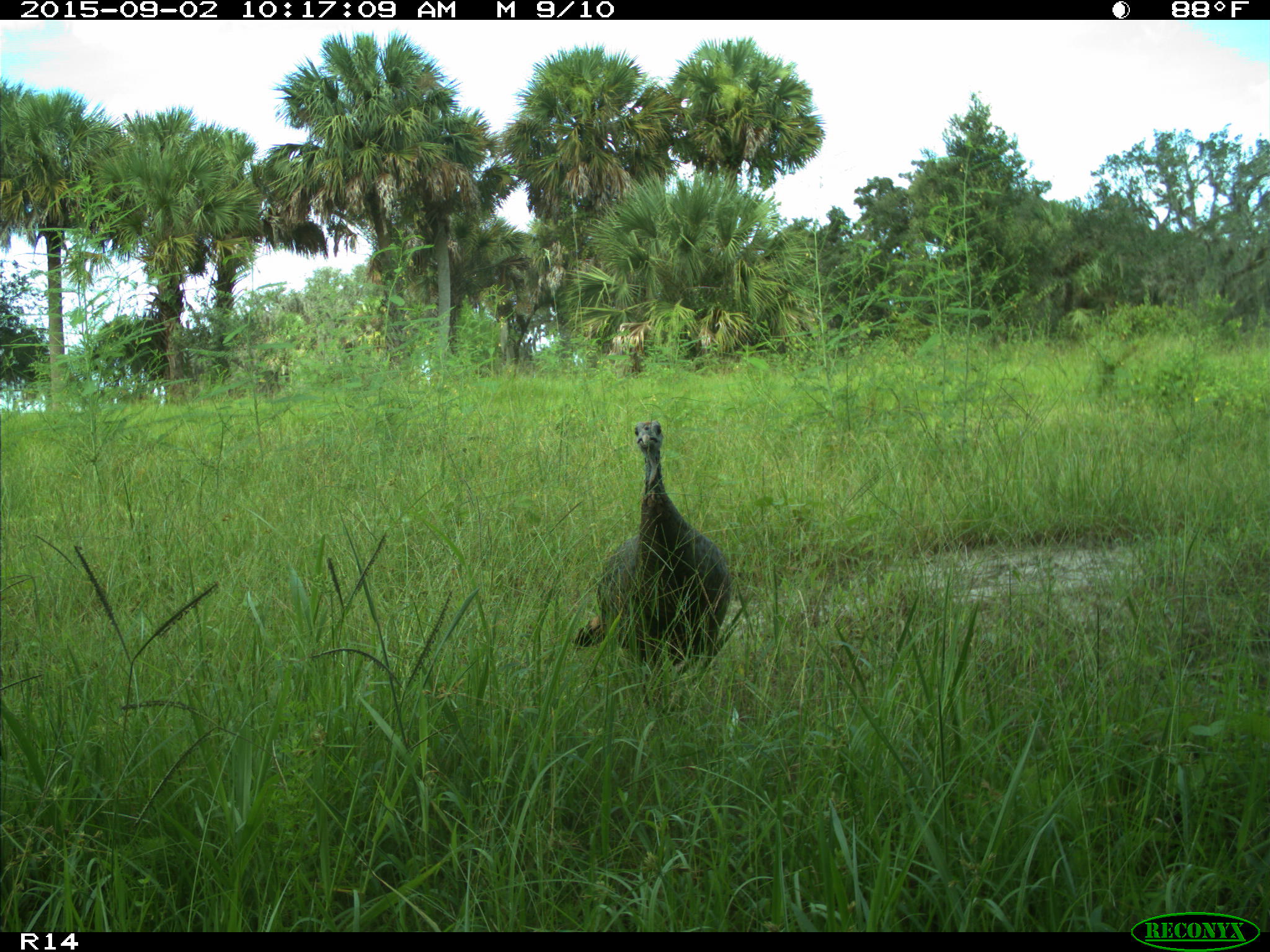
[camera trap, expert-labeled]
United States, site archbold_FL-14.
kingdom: Animalia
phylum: Chordata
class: Aves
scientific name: Aves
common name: birds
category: unidentified bird